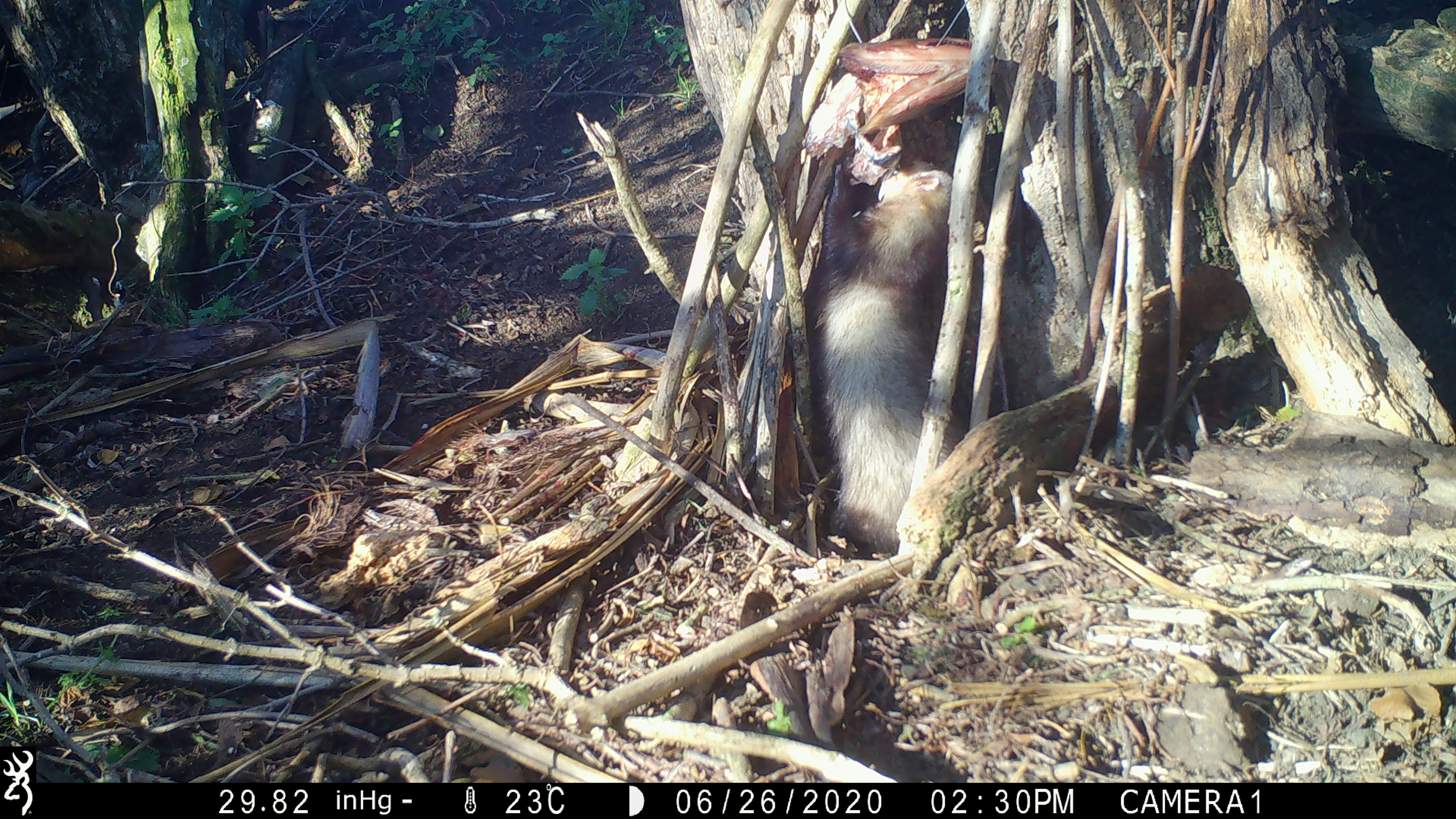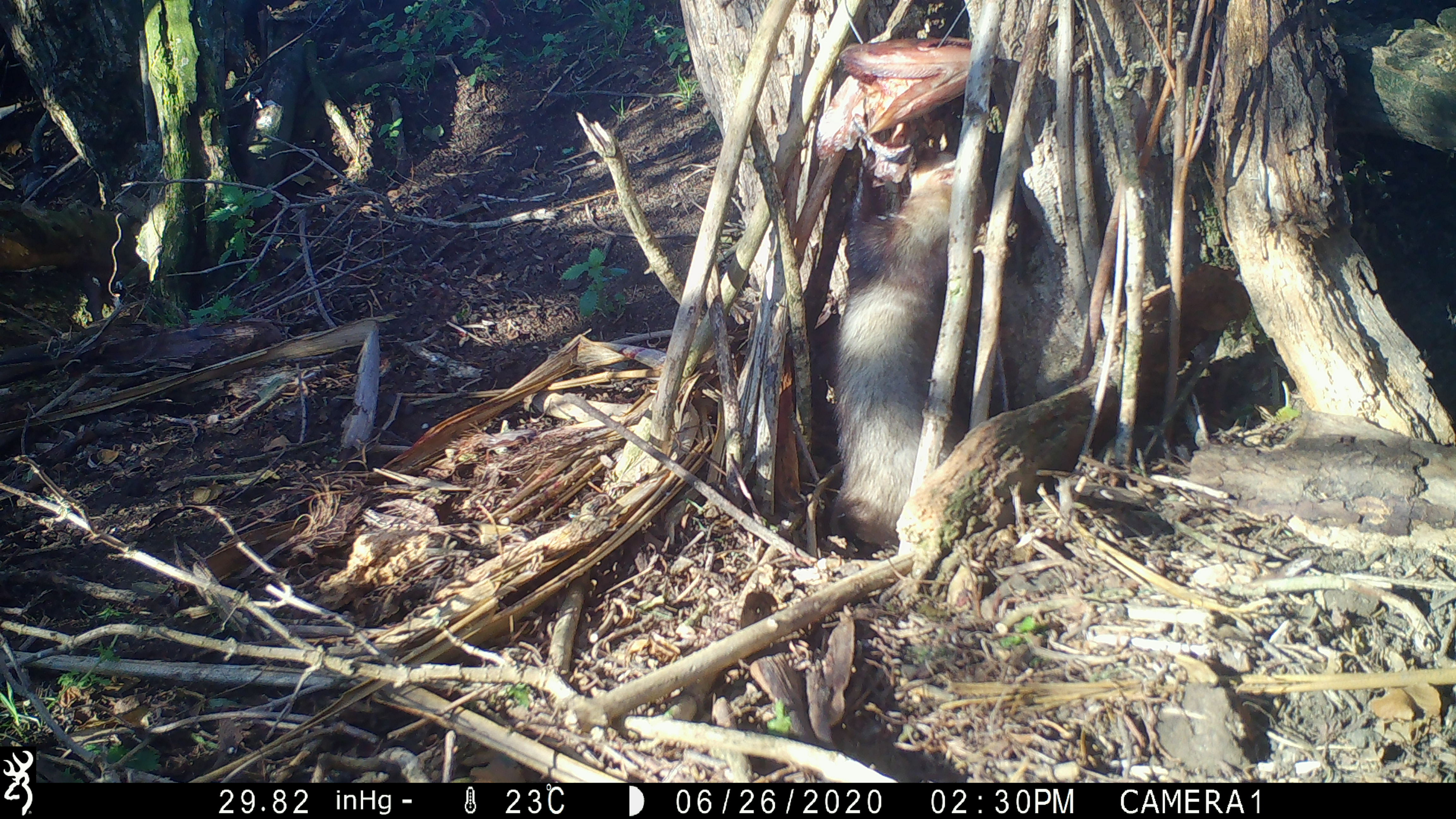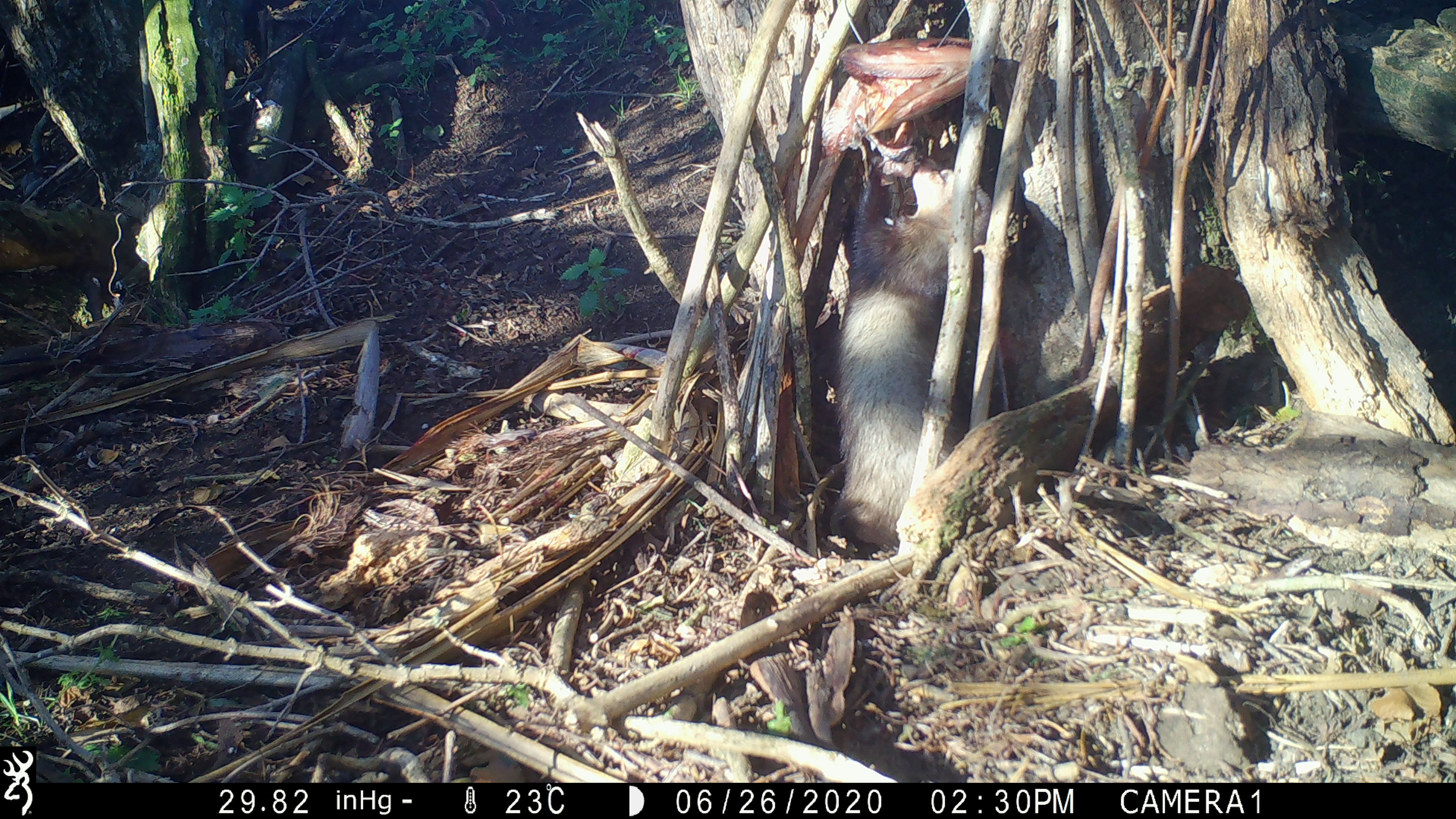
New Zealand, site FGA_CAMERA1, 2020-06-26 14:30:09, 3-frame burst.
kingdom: Animalia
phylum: Chordata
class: Mammalia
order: Carnivora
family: Mustelidae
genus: Mustela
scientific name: Mustela furo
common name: ferret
Ferret (Mustela furo).